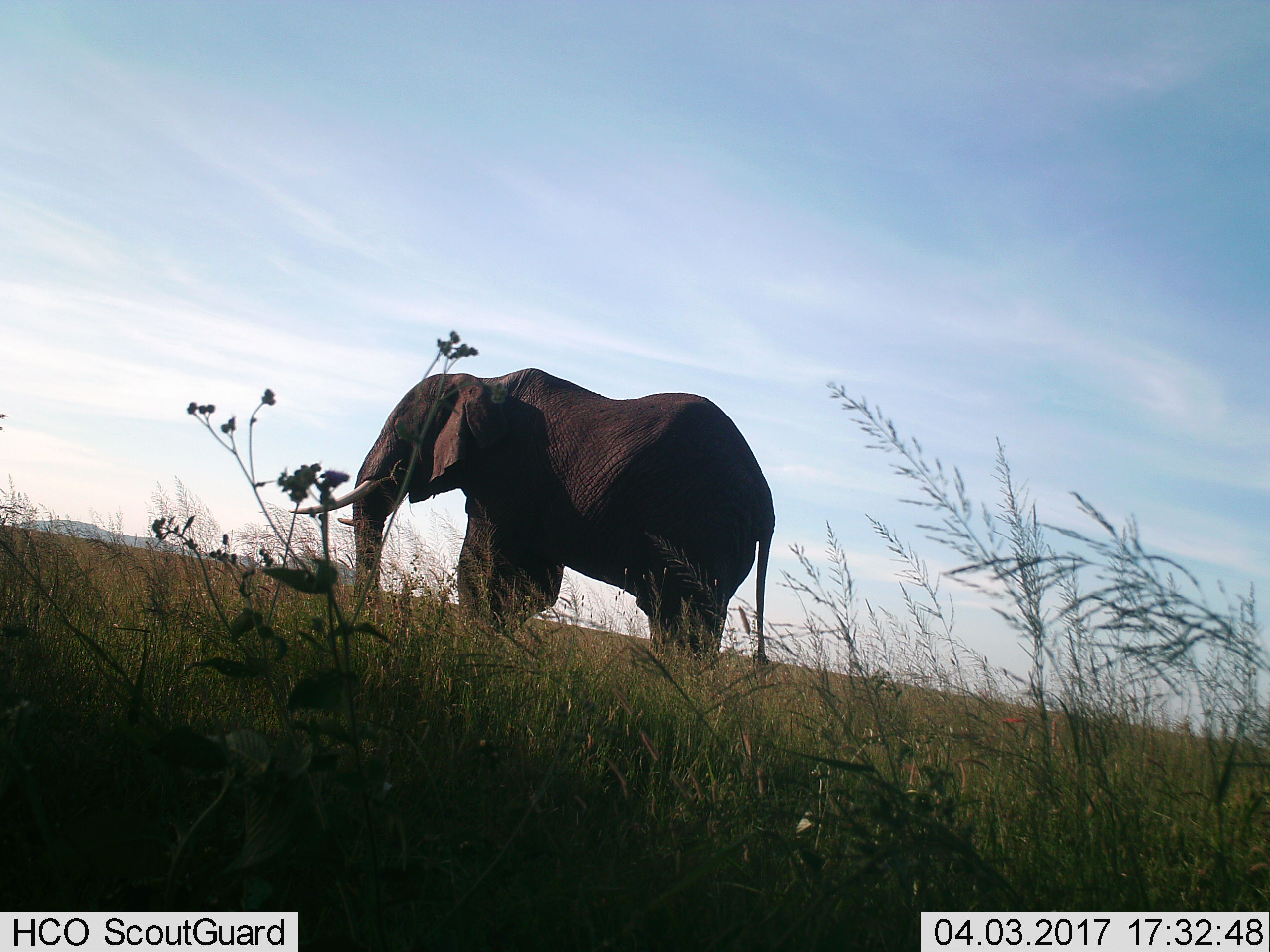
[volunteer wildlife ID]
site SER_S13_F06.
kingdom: Animalia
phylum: Chordata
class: Mammalia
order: Proboscidea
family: Elephantidae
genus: Loxodonta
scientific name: Loxodonta africana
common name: african bush elephant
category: elephant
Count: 1.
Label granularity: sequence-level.